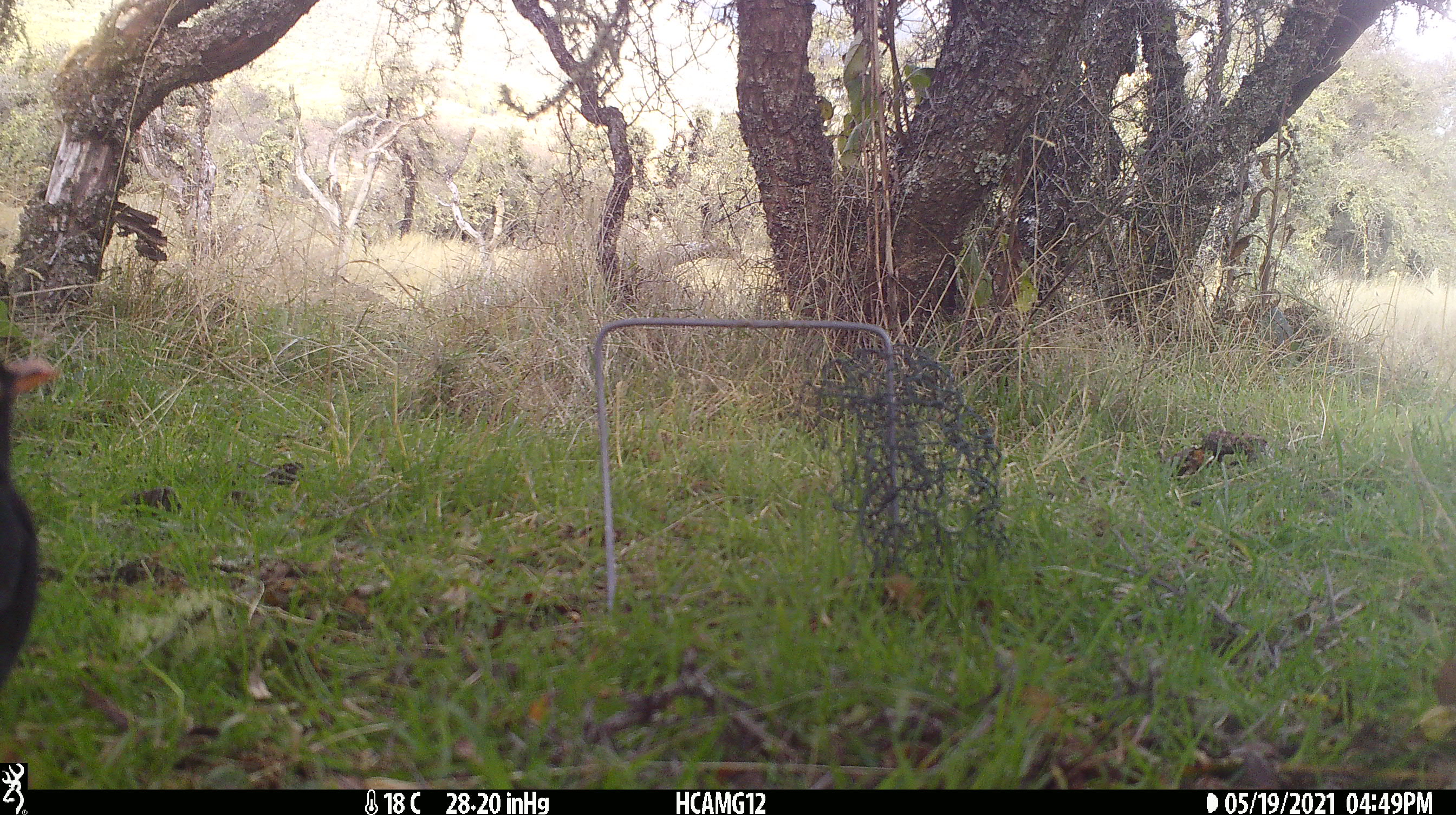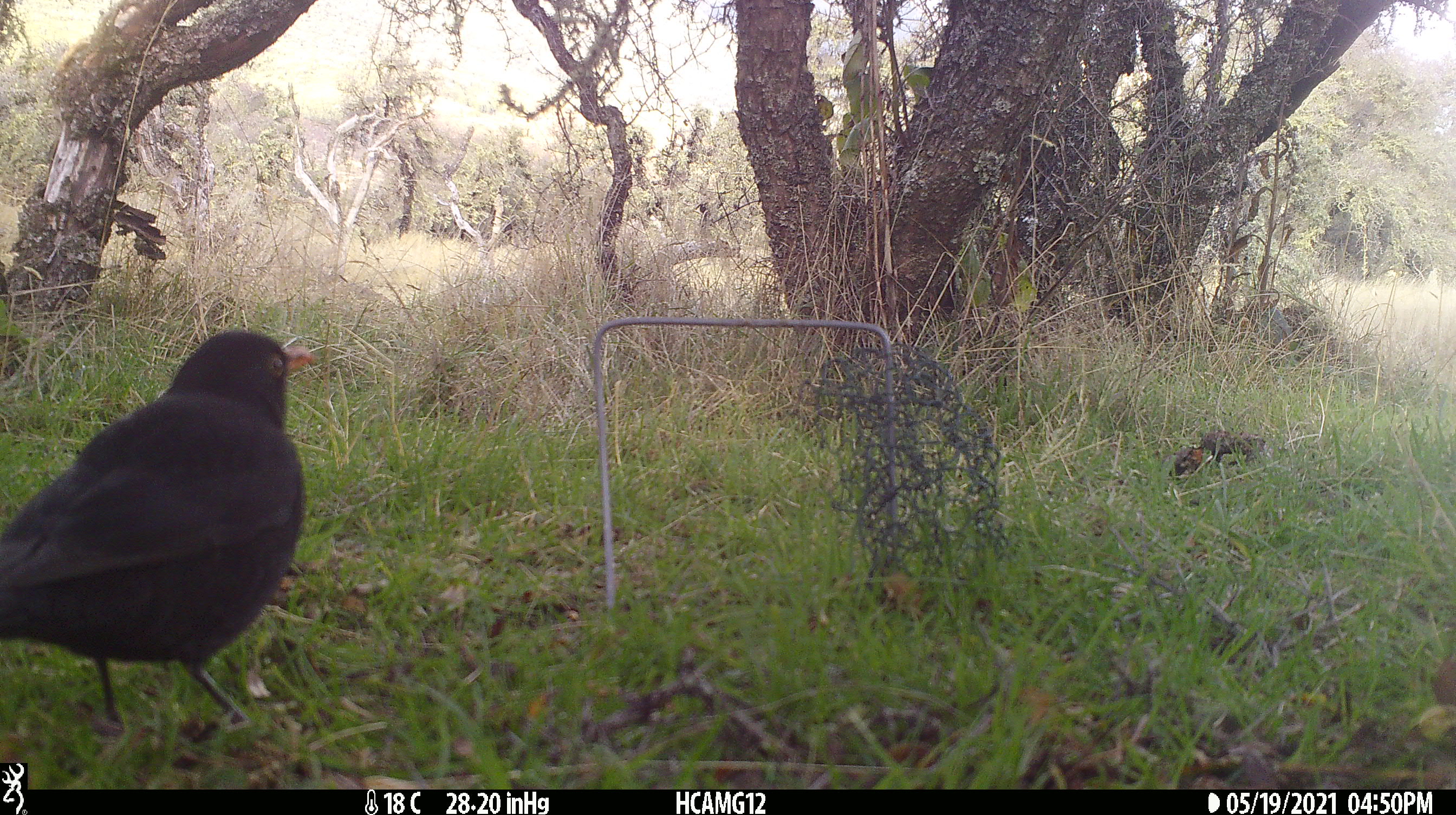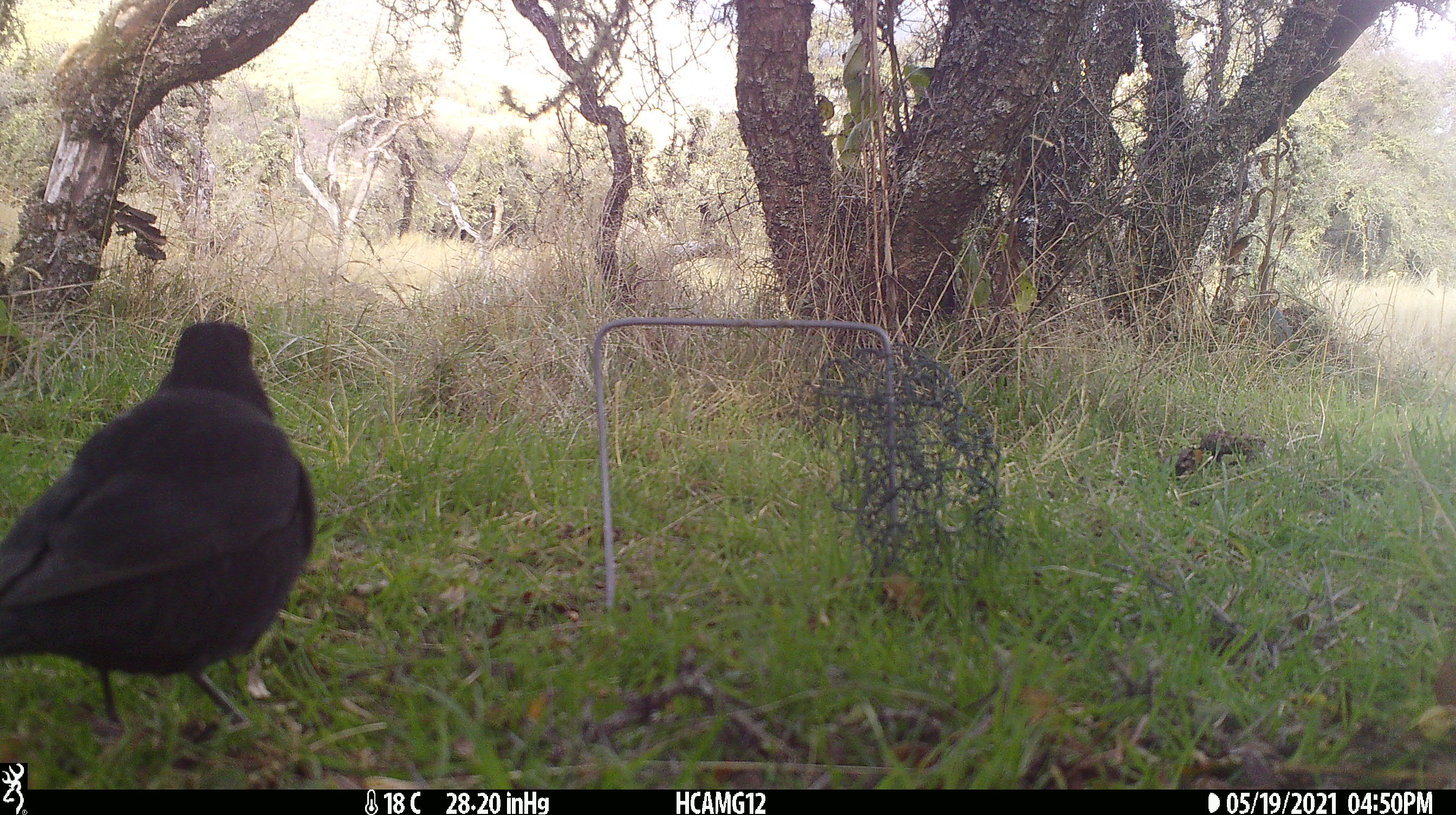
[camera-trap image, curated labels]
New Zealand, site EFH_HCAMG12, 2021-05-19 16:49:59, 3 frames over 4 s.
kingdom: Animalia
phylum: Chordata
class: Aves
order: Passeriformes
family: Turdidae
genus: Turdus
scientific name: Turdus merula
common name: eurasian blackbird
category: blackbird